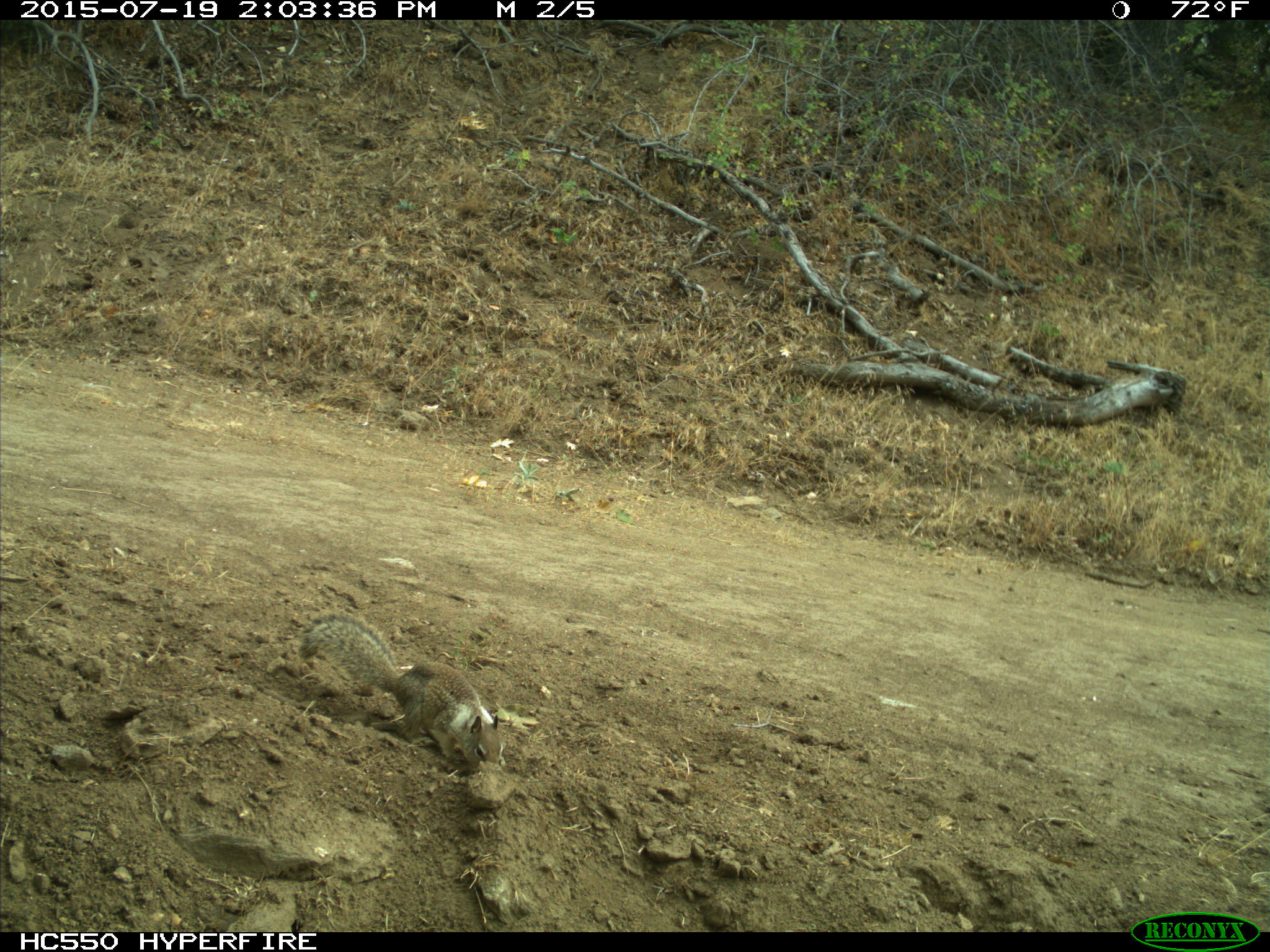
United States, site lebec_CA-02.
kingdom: Animalia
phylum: Chordata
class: Mammalia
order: Rodentia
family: Sciuridae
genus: Otospermophilus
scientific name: Otospermophilus beecheyi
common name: california ground squirrel